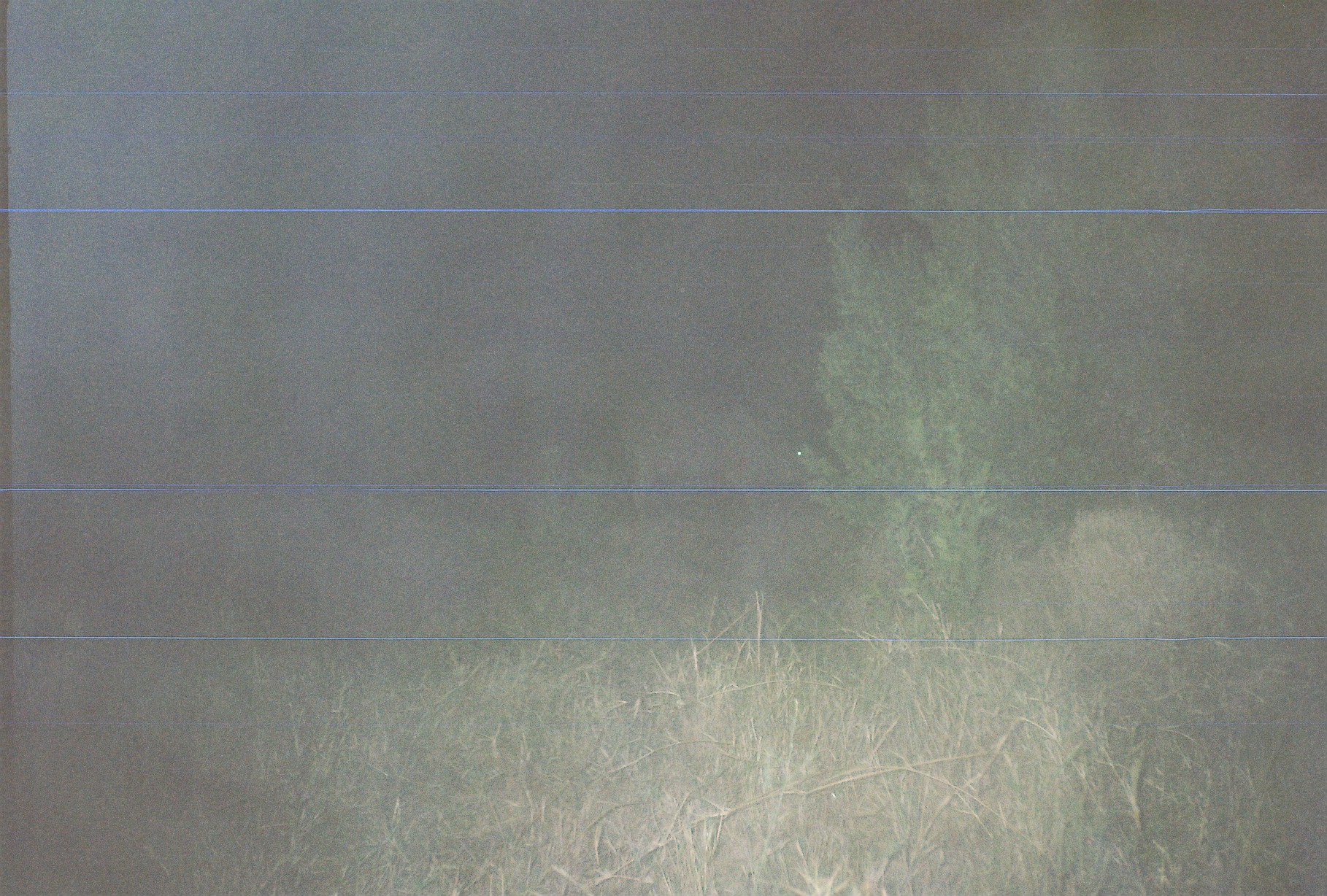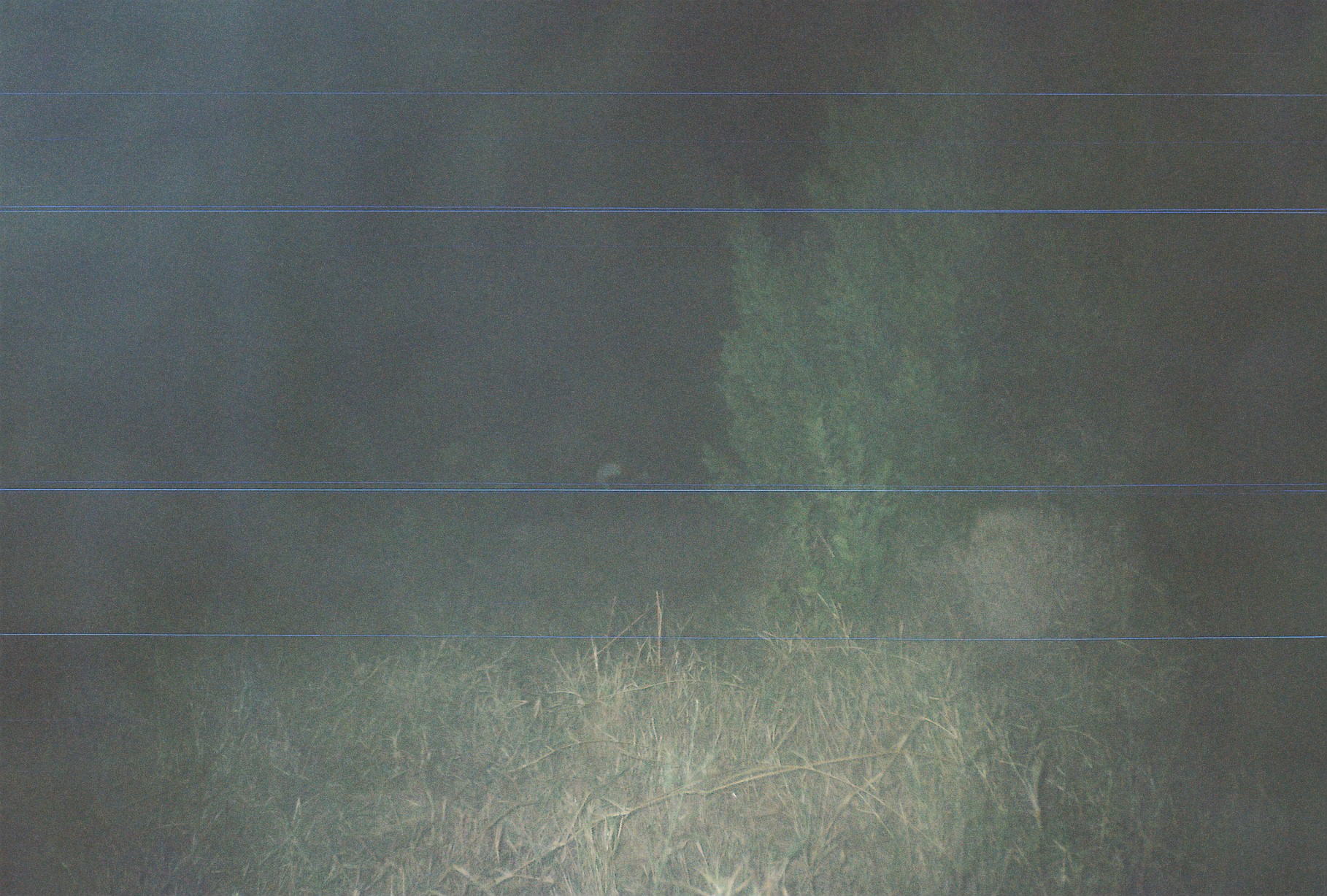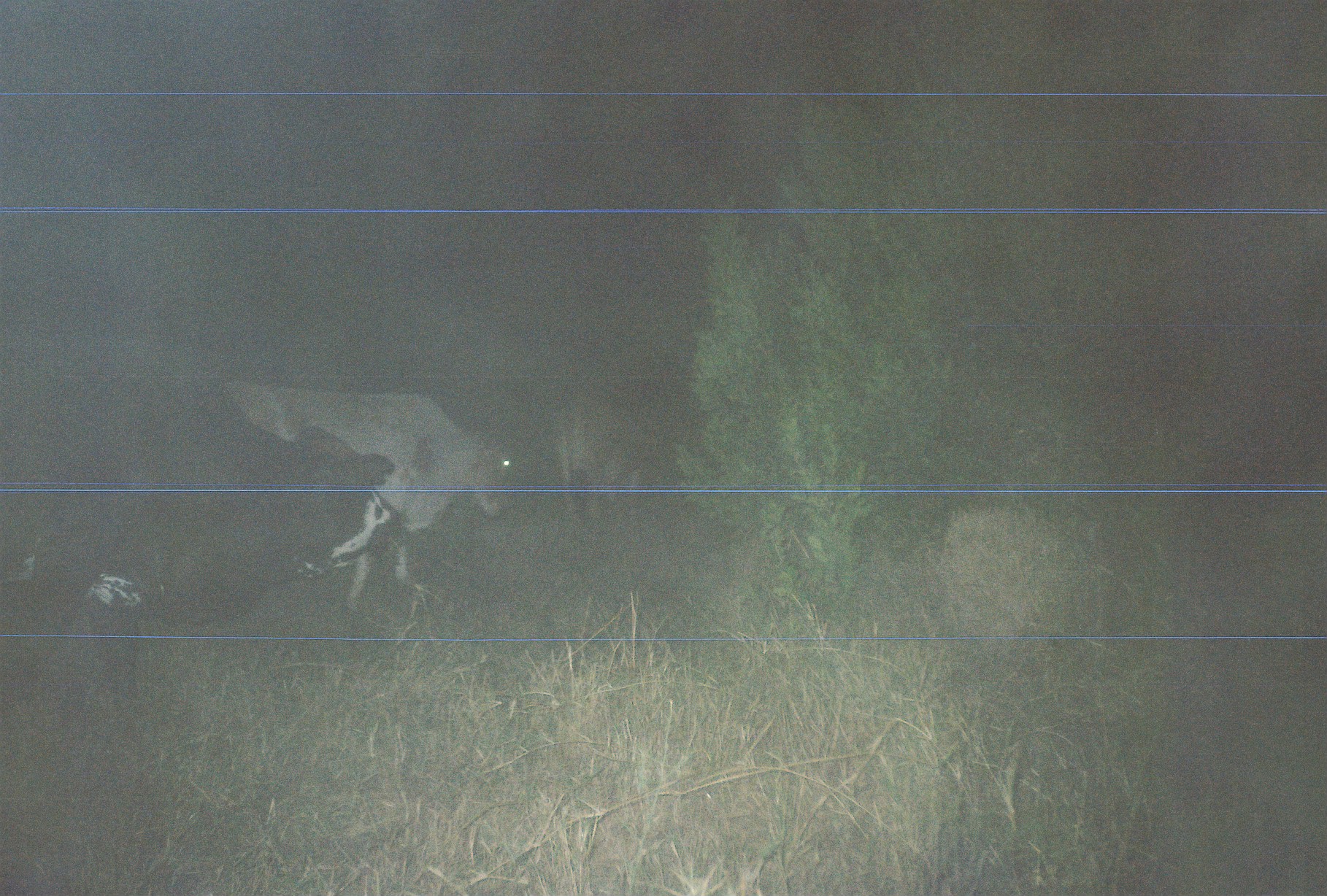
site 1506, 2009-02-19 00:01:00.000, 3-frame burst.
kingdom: Animalia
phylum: Chordata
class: Mammalia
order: Artiodactyla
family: Bovidae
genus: Bos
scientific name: Bos taurus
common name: domestic cattle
Bos taurus (domestic cattle), count 1.